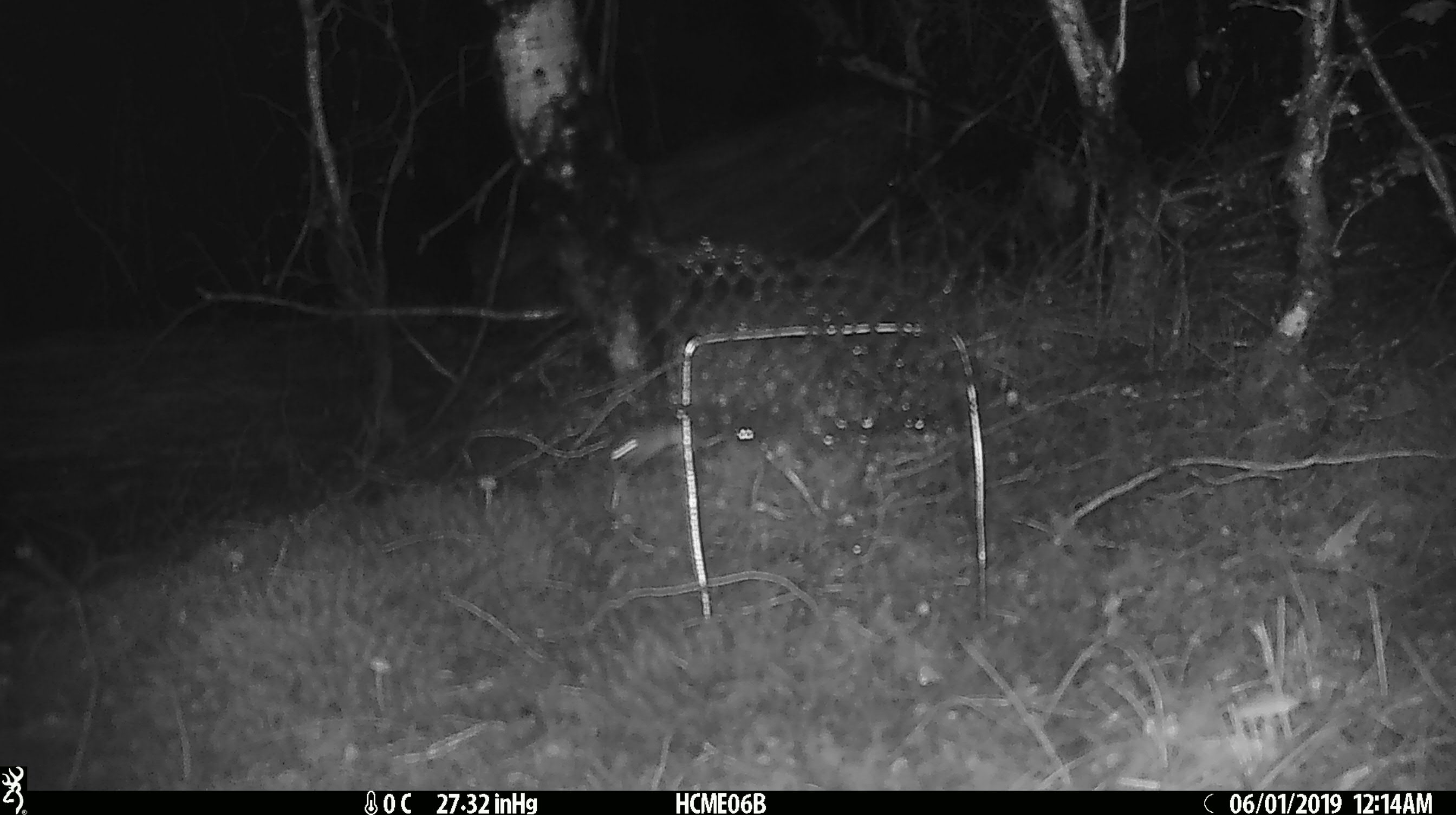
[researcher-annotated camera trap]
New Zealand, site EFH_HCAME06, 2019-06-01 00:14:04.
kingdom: Animalia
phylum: Chordata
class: Mammalia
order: Rodentia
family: Muridae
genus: Mus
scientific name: Mus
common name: mouse